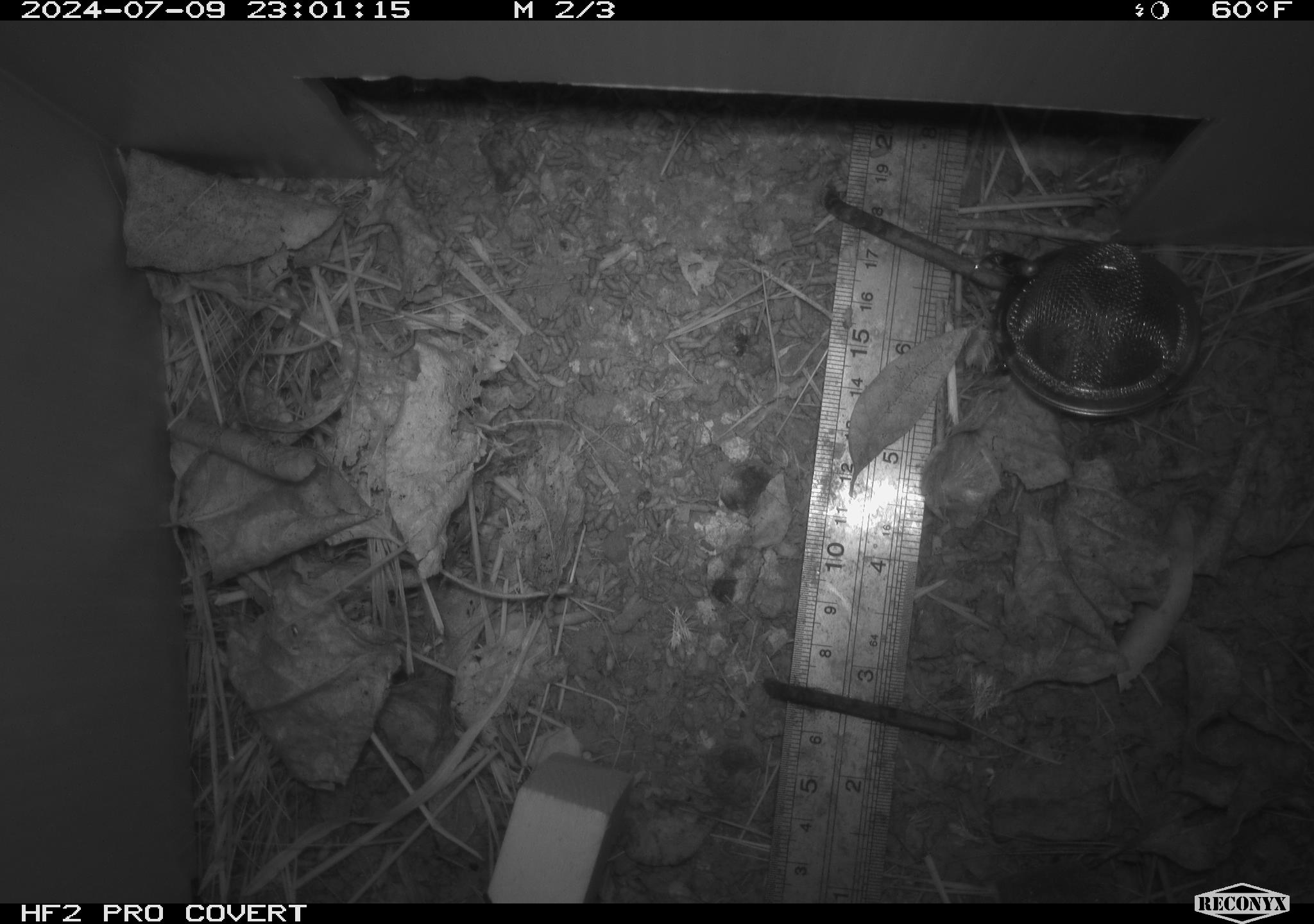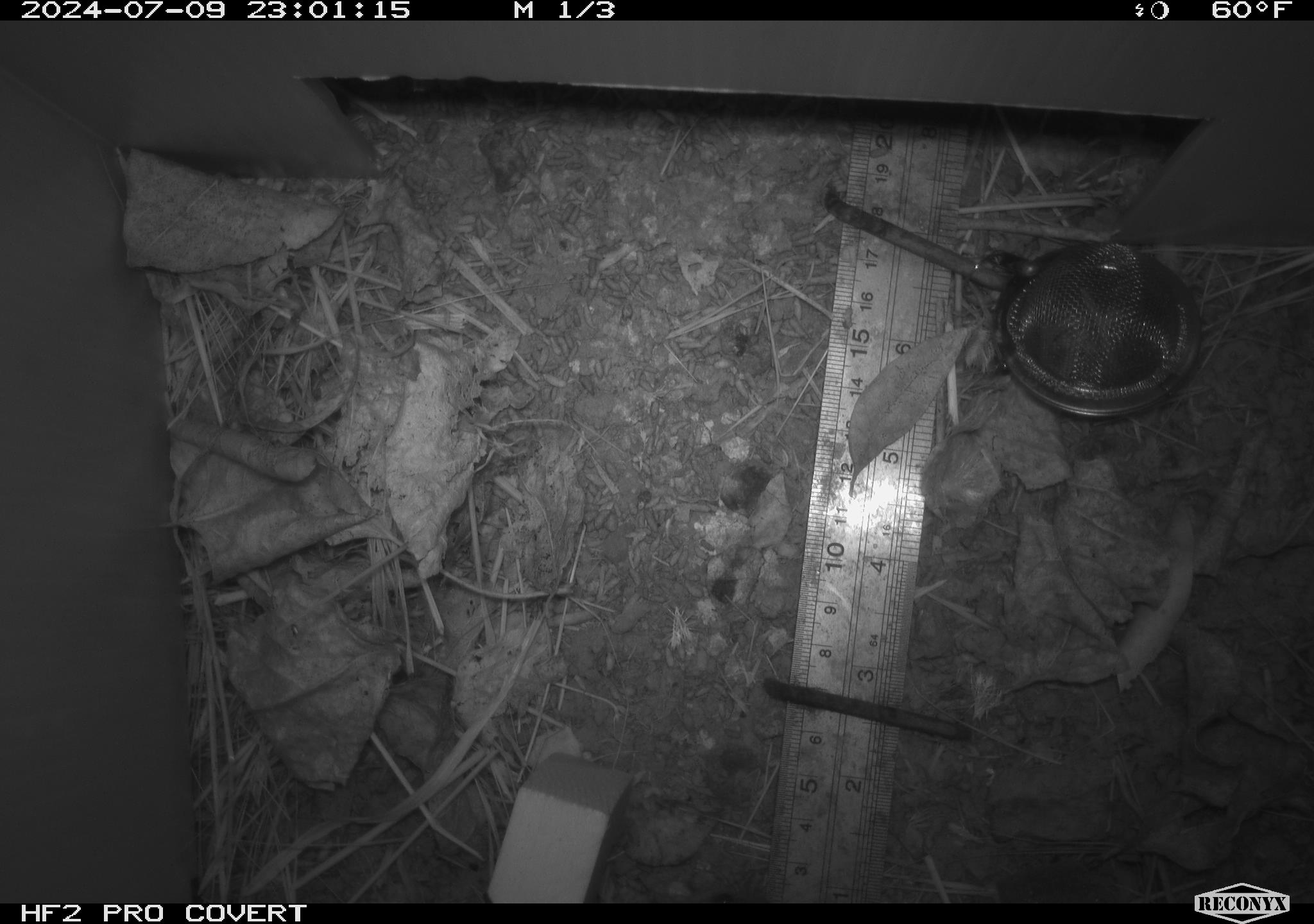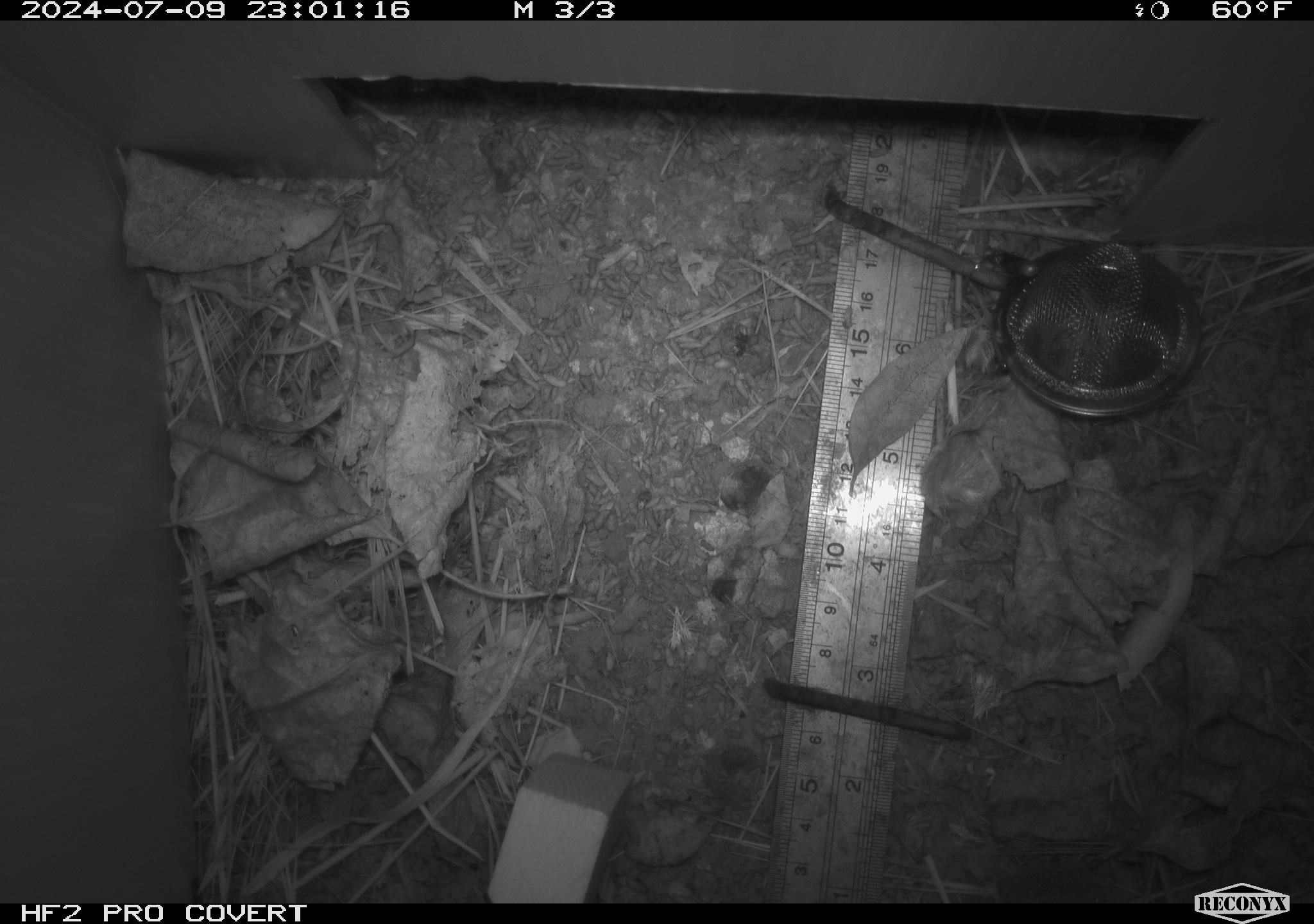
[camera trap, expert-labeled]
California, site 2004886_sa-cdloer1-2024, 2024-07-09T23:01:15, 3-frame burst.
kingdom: Animalia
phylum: Chordata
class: Mammalia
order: Rodentia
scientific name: Rodentia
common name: mouse species